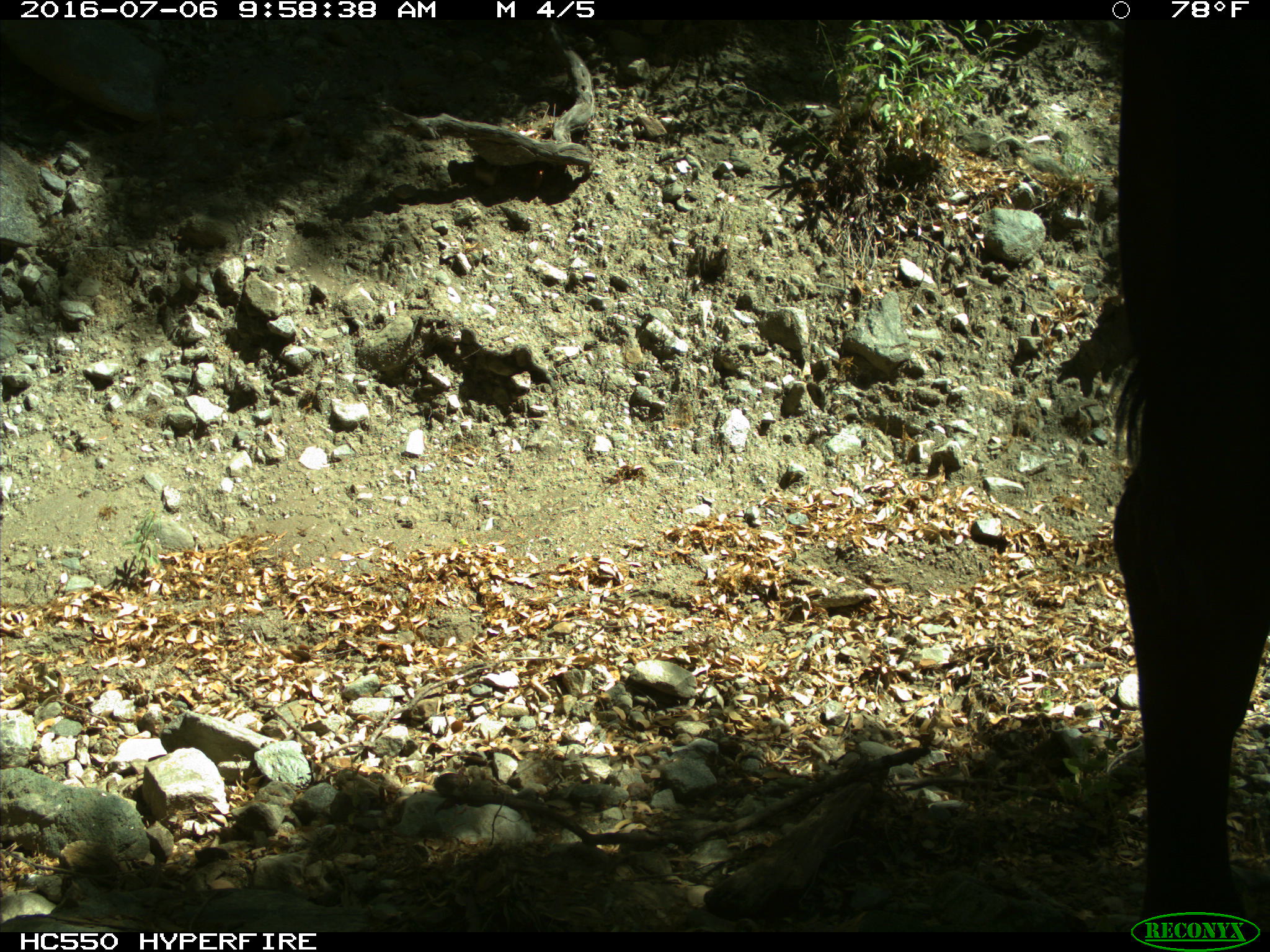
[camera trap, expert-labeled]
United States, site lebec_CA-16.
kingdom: Animalia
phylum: Chordata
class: Mammalia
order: Artiodactyla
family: Bovidae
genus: Bos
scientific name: Bos taurus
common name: domestic cow